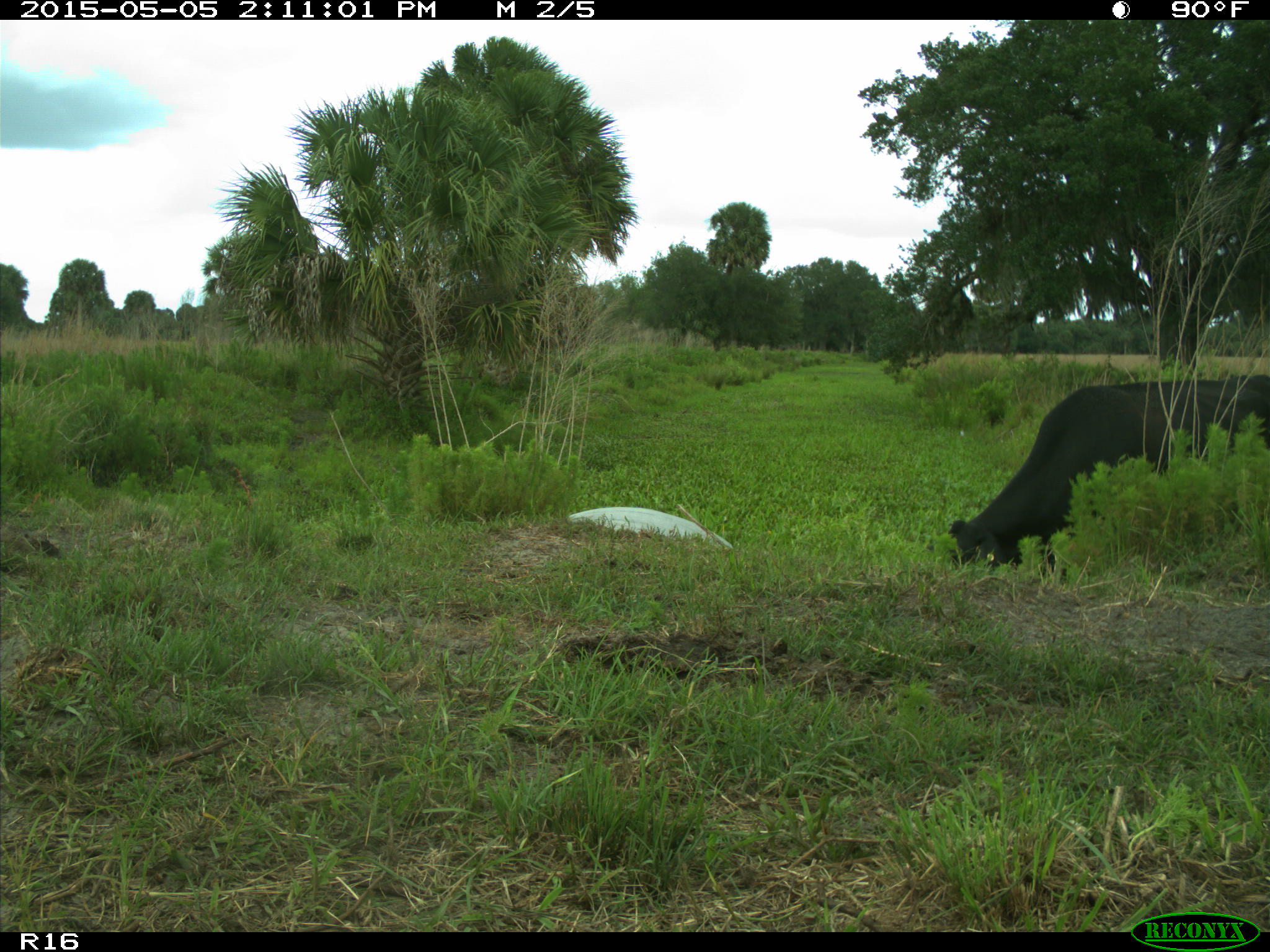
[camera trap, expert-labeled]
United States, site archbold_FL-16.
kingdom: Animalia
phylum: Chordata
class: Mammalia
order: Artiodactyla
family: Bovidae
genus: Bos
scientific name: Bos taurus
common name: domestic cow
Bos taurus (domestic cow).